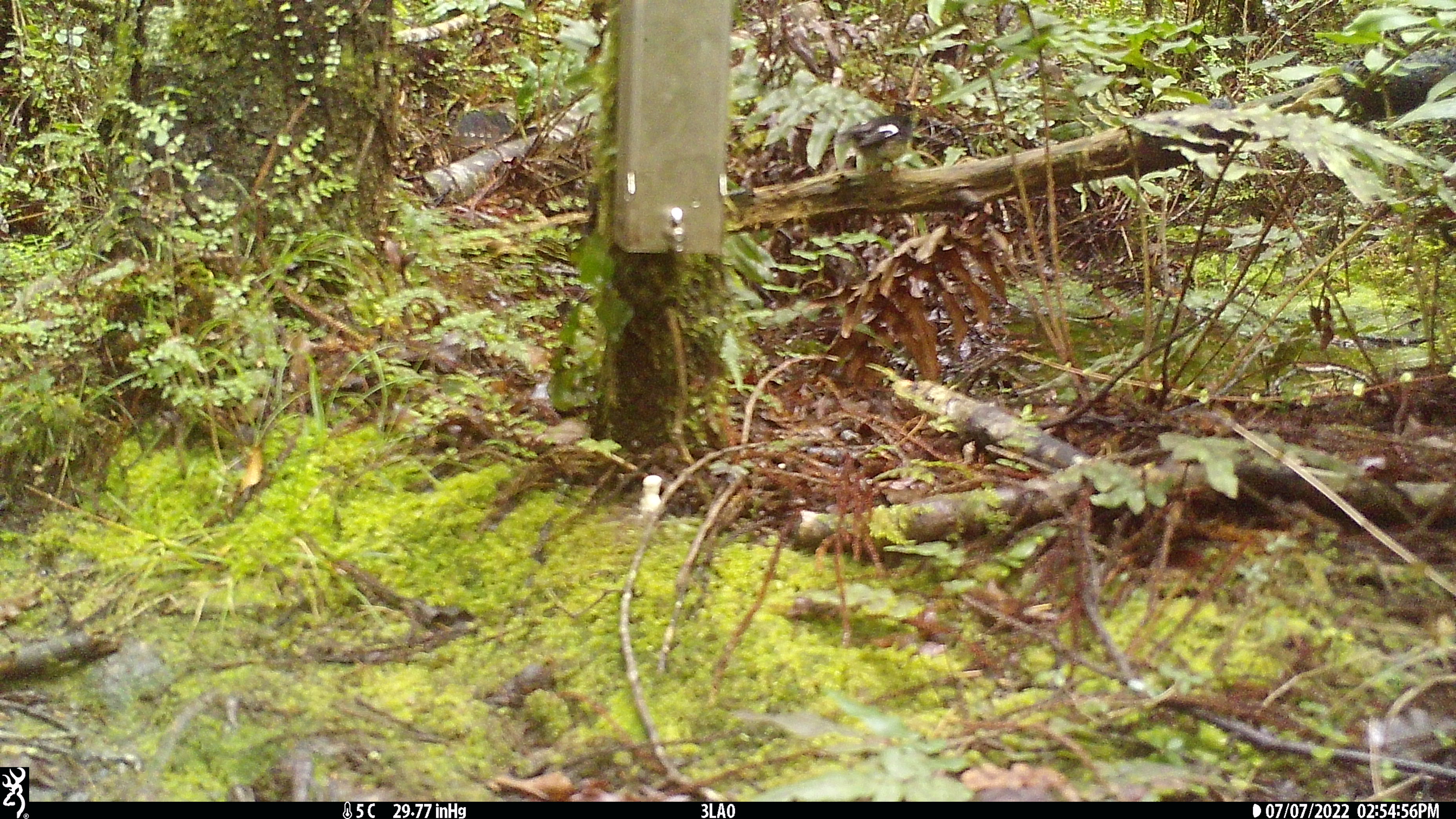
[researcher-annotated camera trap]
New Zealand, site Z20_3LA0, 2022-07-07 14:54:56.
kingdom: Animalia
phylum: Chordata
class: Aves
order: Passeriformes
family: Petroicidae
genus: Petroica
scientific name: Petroica macrocephala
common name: tomtit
Tomtit (Petroica macrocephala).